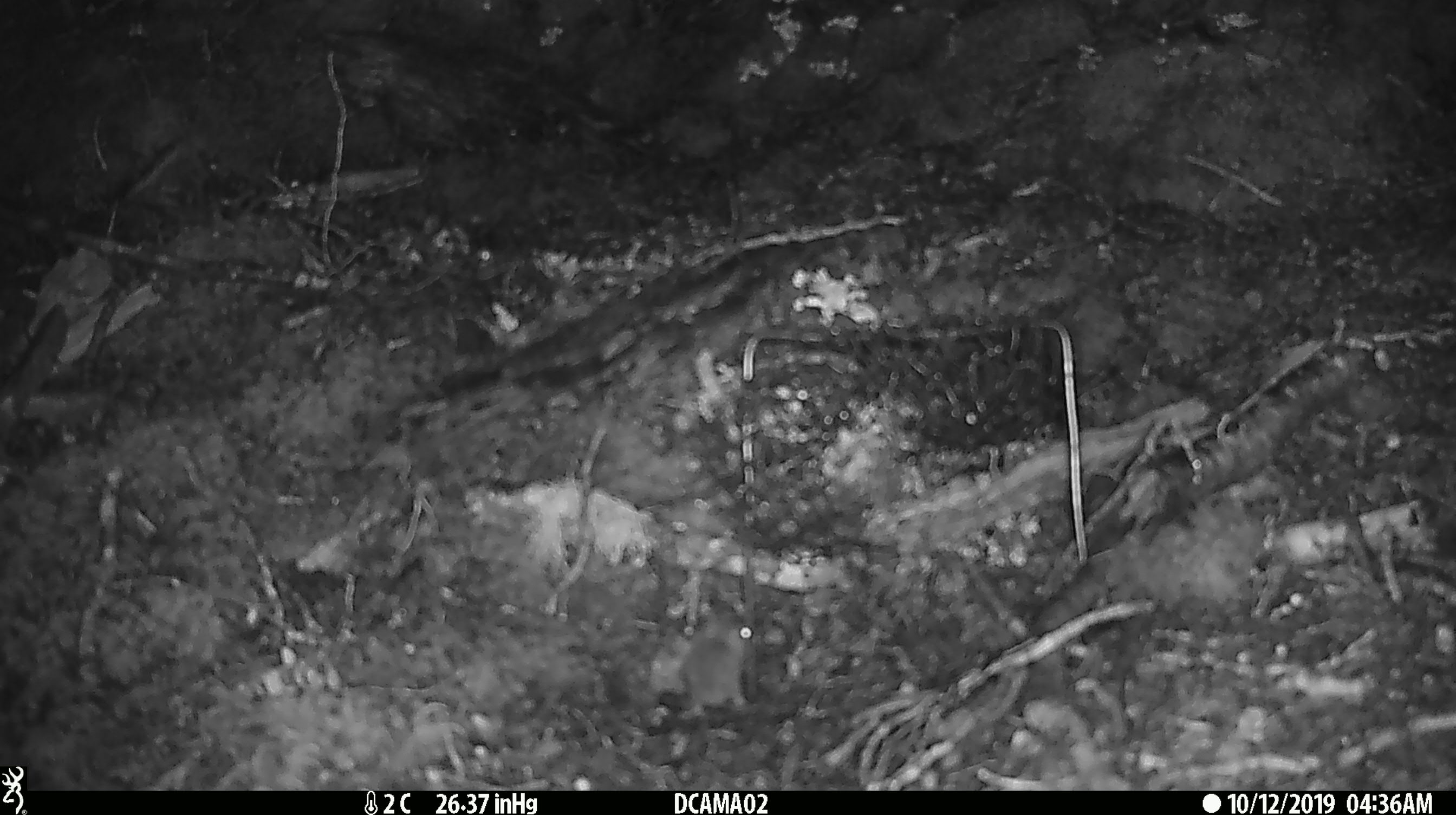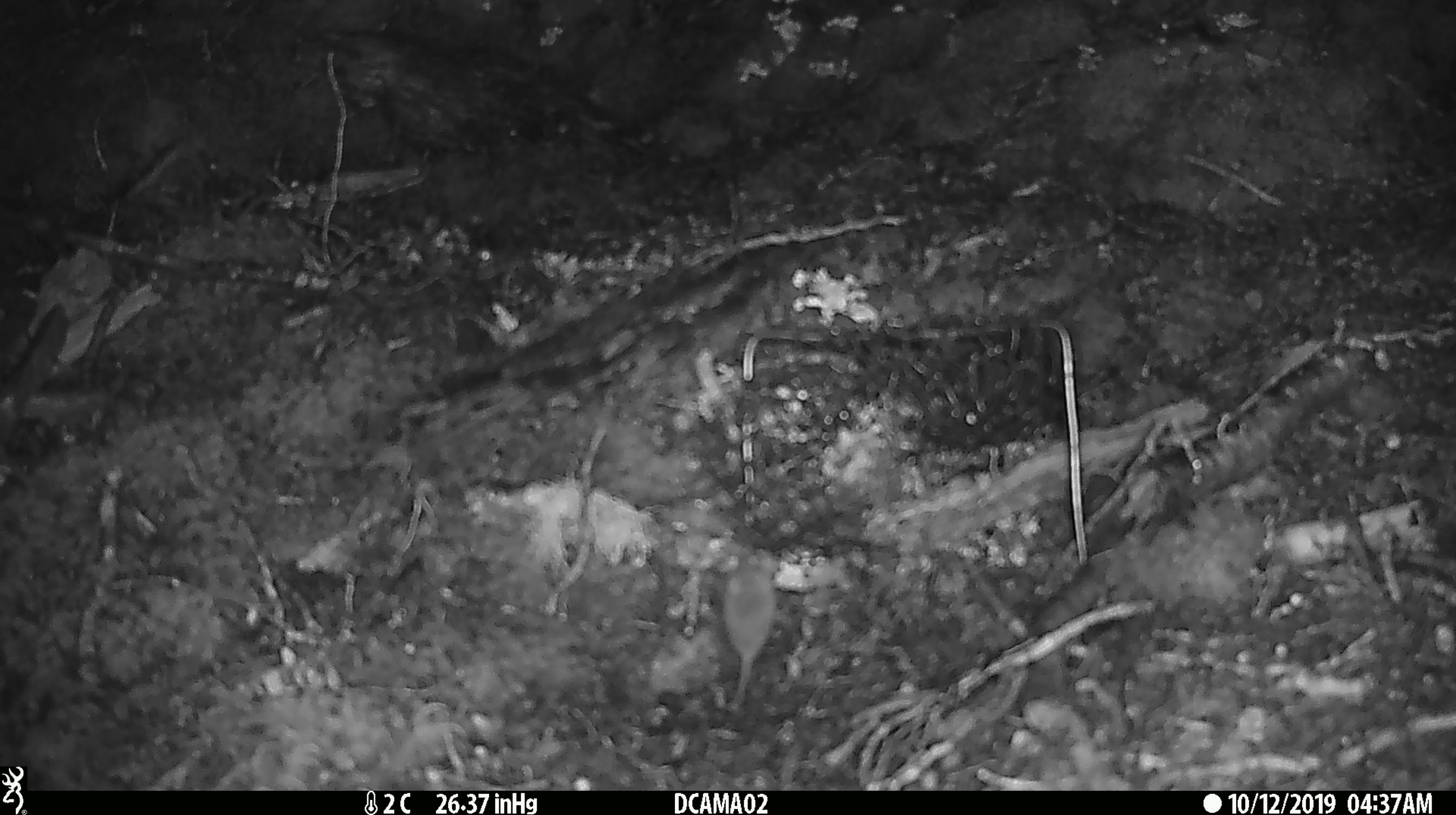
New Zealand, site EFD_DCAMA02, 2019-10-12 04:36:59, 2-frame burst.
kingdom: Animalia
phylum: Chordata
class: Mammalia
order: Rodentia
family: Muridae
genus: Mus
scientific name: Mus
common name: mouse